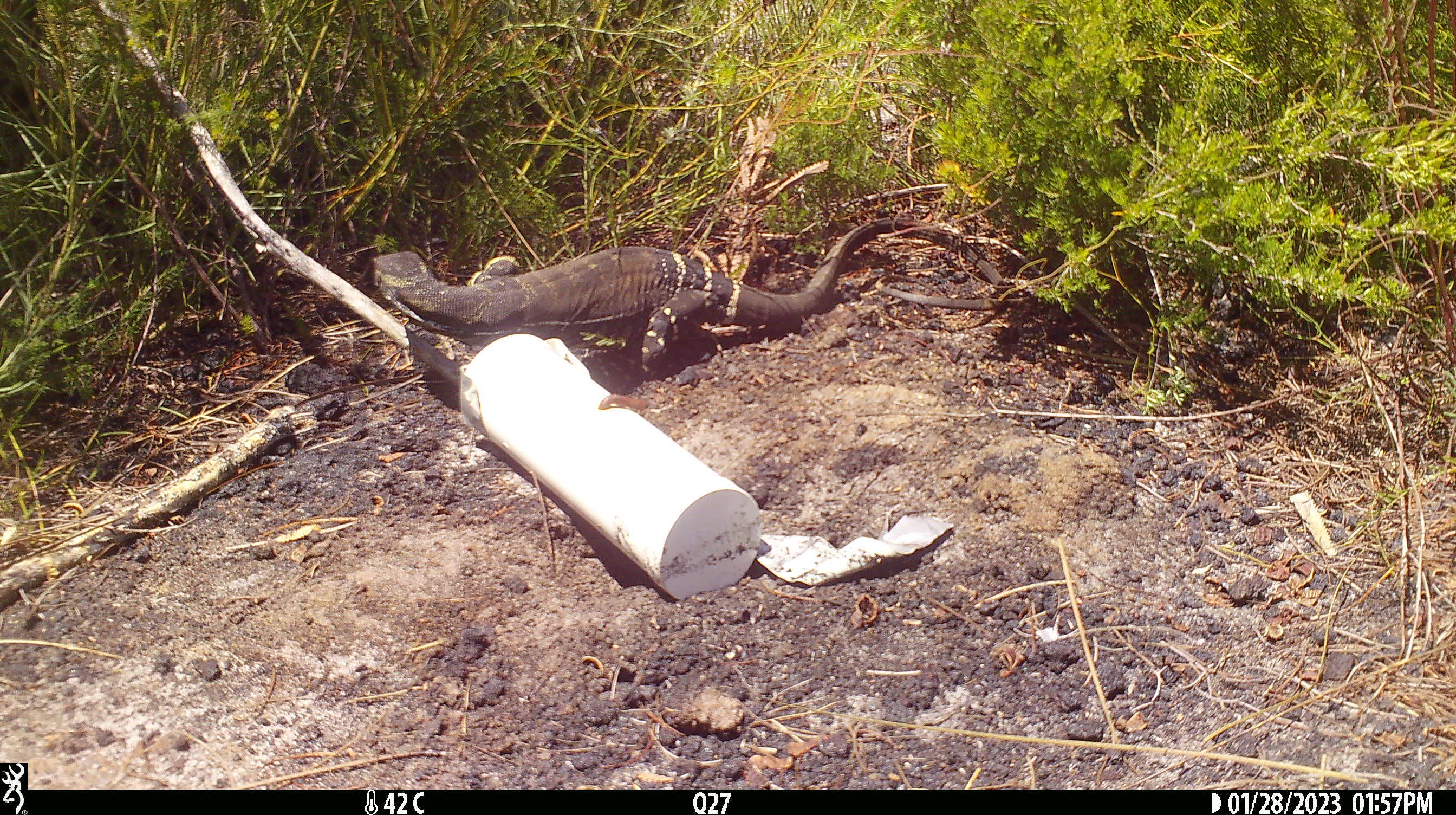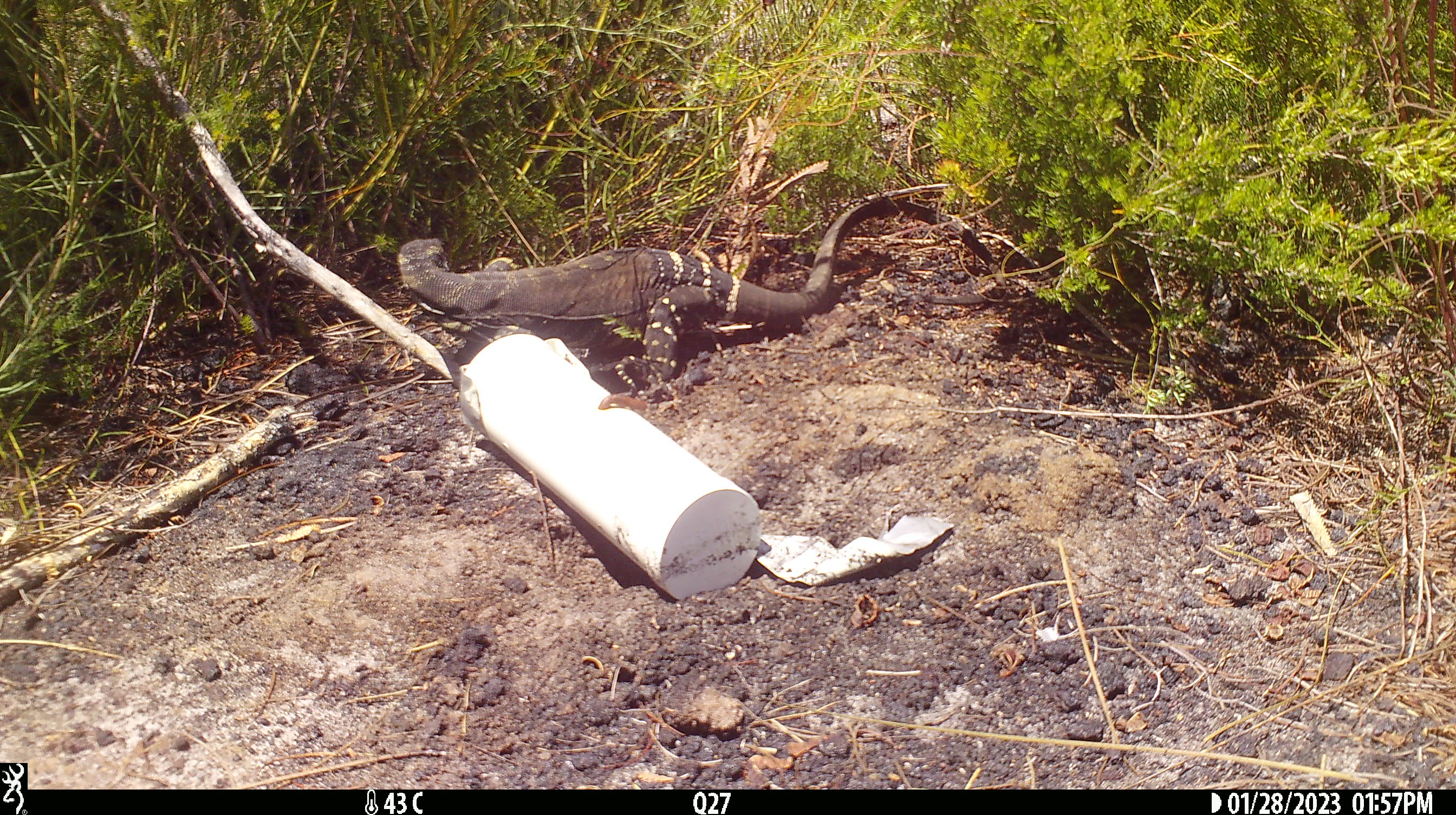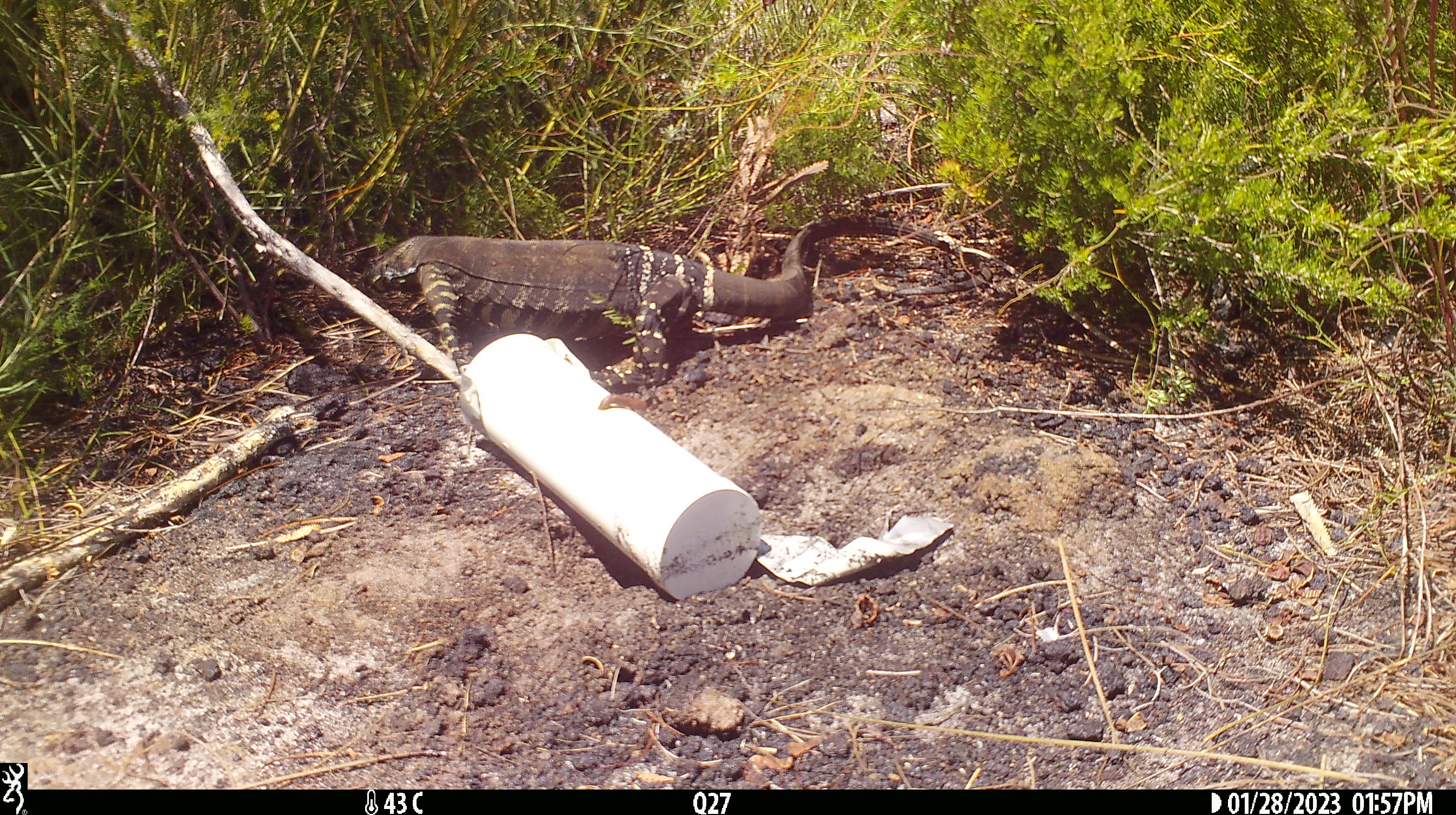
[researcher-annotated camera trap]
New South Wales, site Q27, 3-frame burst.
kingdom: Animalia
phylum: Chordata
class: Reptilia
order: Squamata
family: Varanidae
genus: Varanus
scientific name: Varanus varius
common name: lace monitor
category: goanna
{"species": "goanna (lace monitor) (Varanus varius)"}